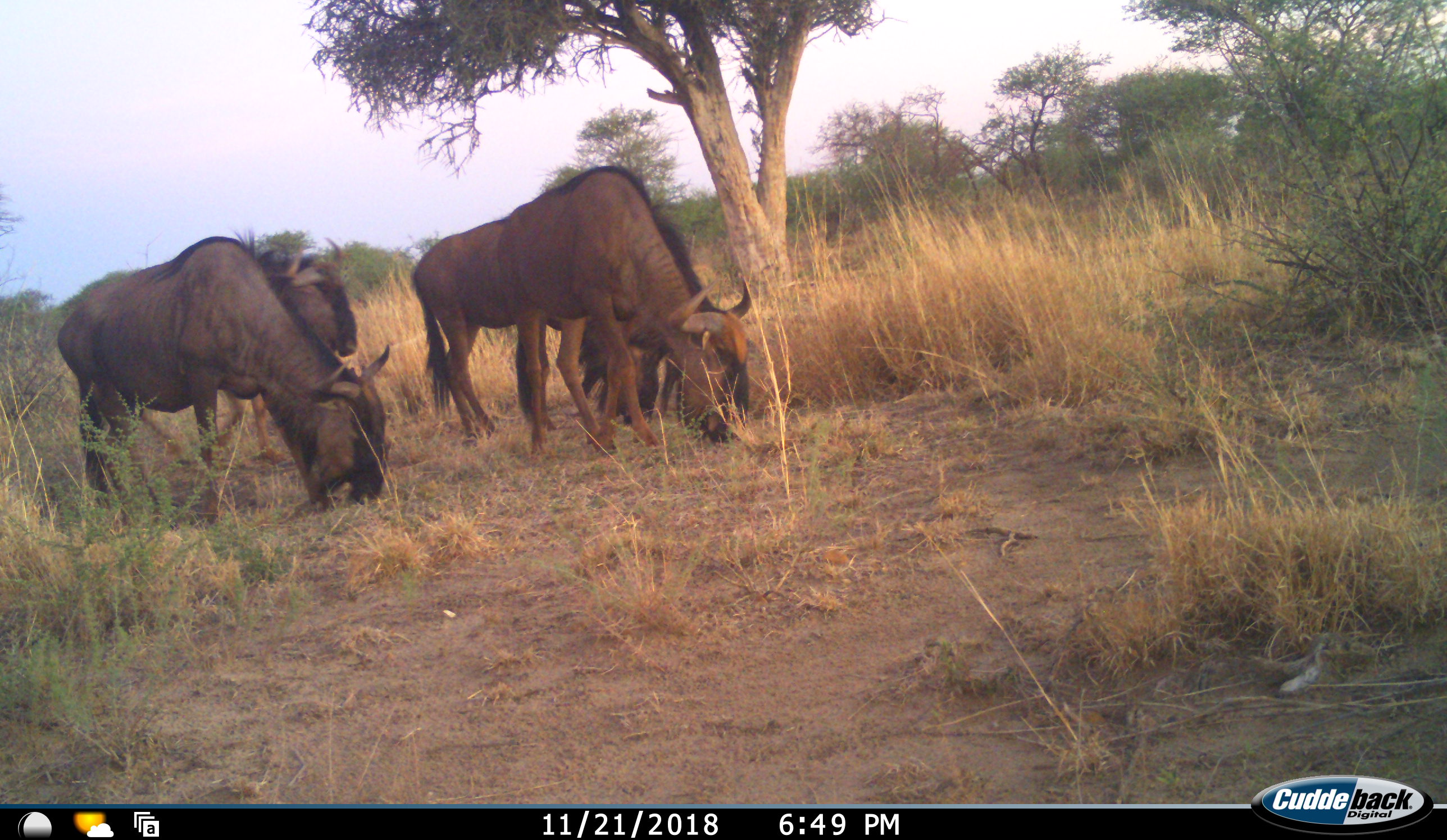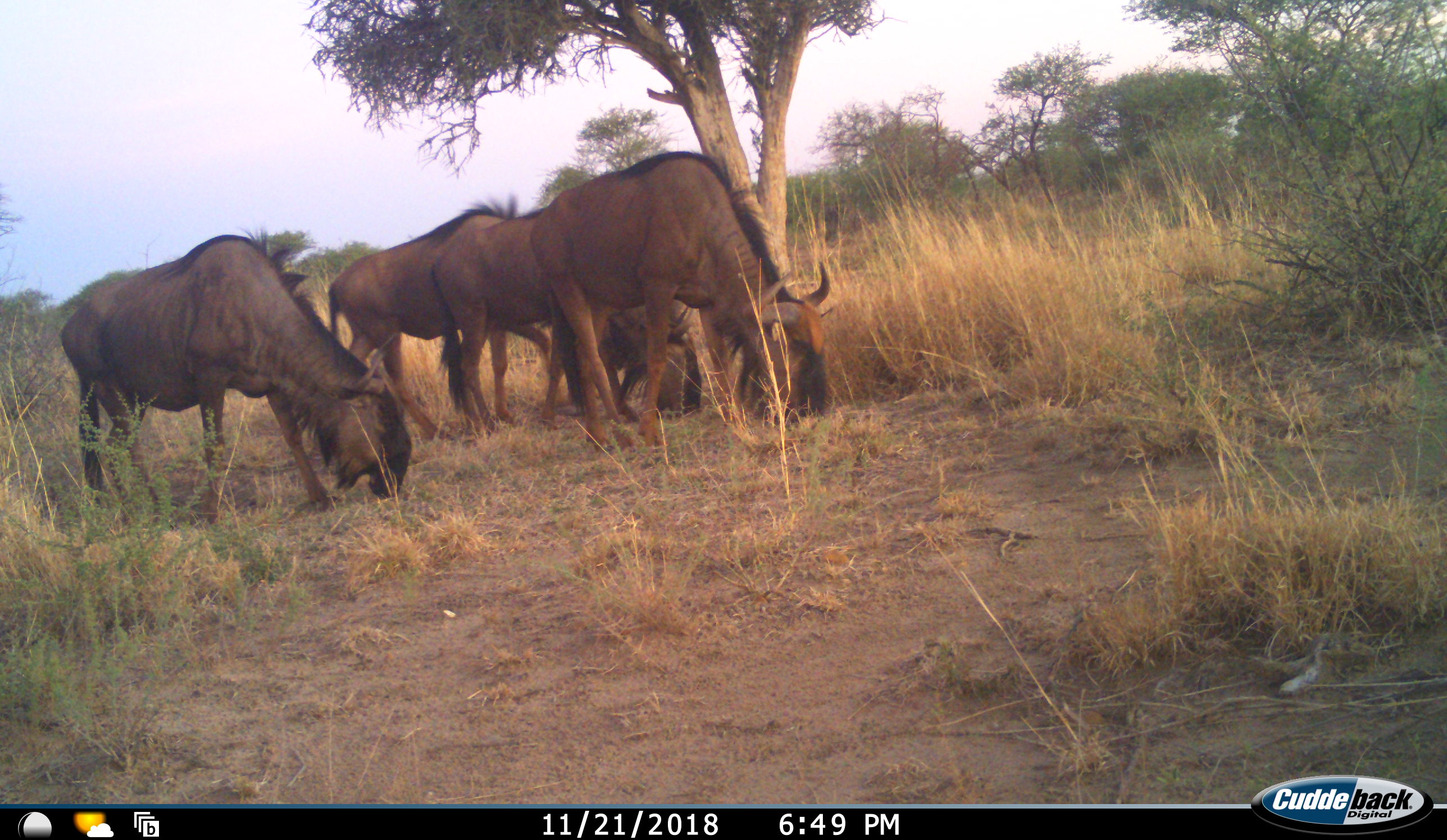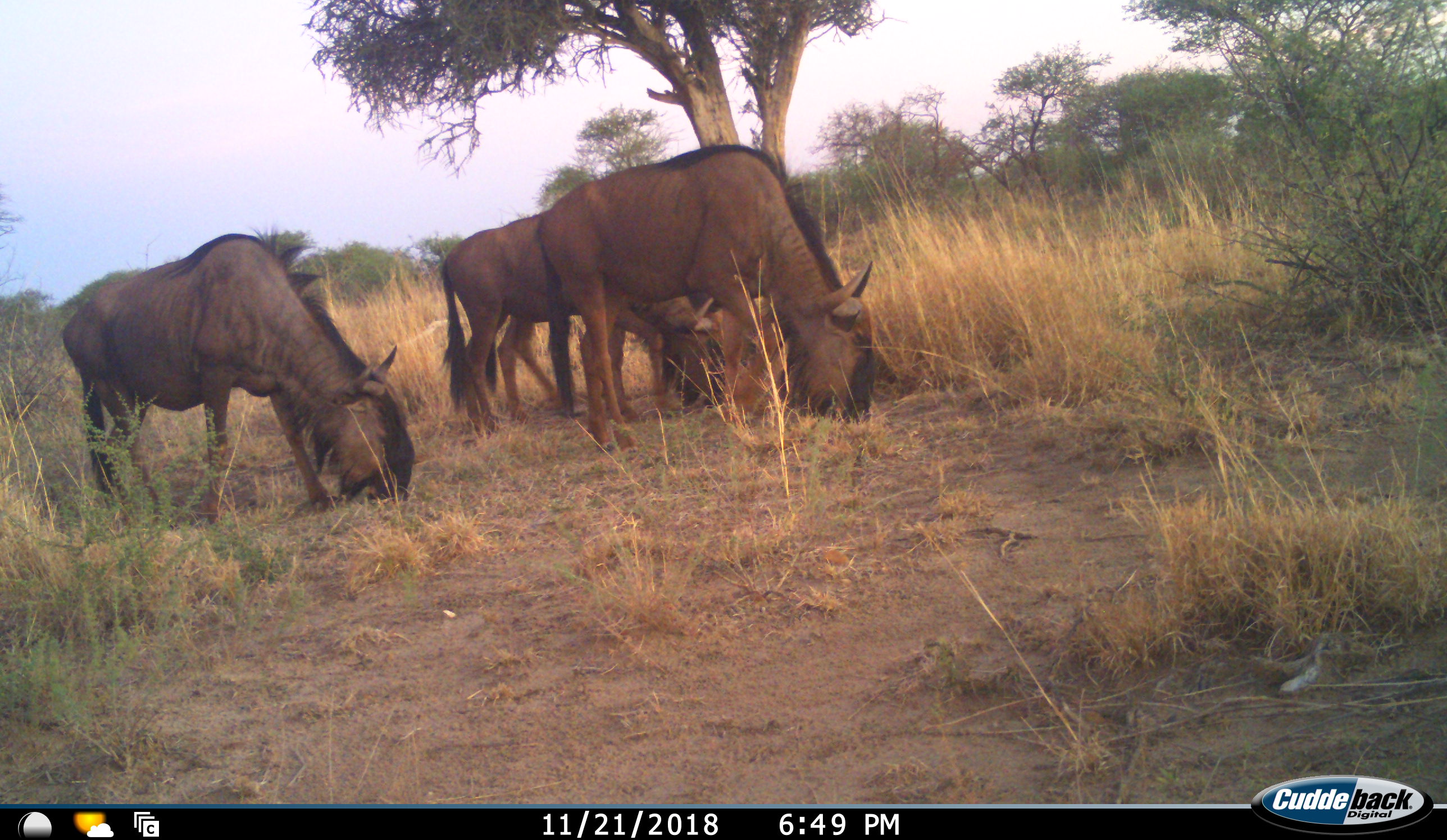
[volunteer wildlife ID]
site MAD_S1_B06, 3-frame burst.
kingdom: Animalia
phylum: Chordata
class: Mammalia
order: Artiodactyla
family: Bovidae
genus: Connochaetes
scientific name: Connochaetes taurinus taurinus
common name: blue wildebeest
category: wildebeestblue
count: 4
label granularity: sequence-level